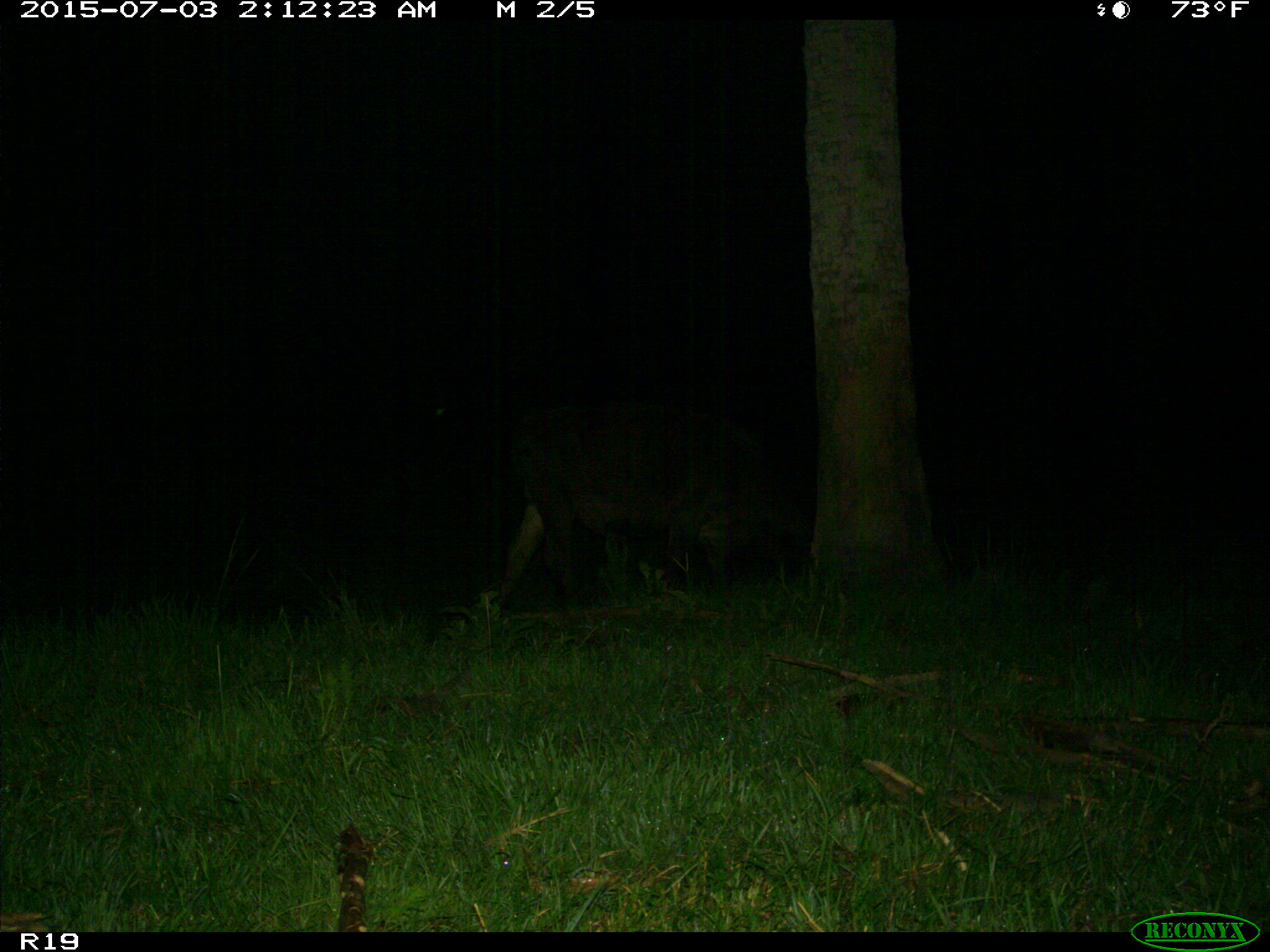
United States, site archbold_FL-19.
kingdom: Animalia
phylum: Chordata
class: Mammalia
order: Artiodactyla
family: Bovidae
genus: Bos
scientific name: Bos taurus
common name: domestic cow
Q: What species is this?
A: Bos taurus (domestic cow).